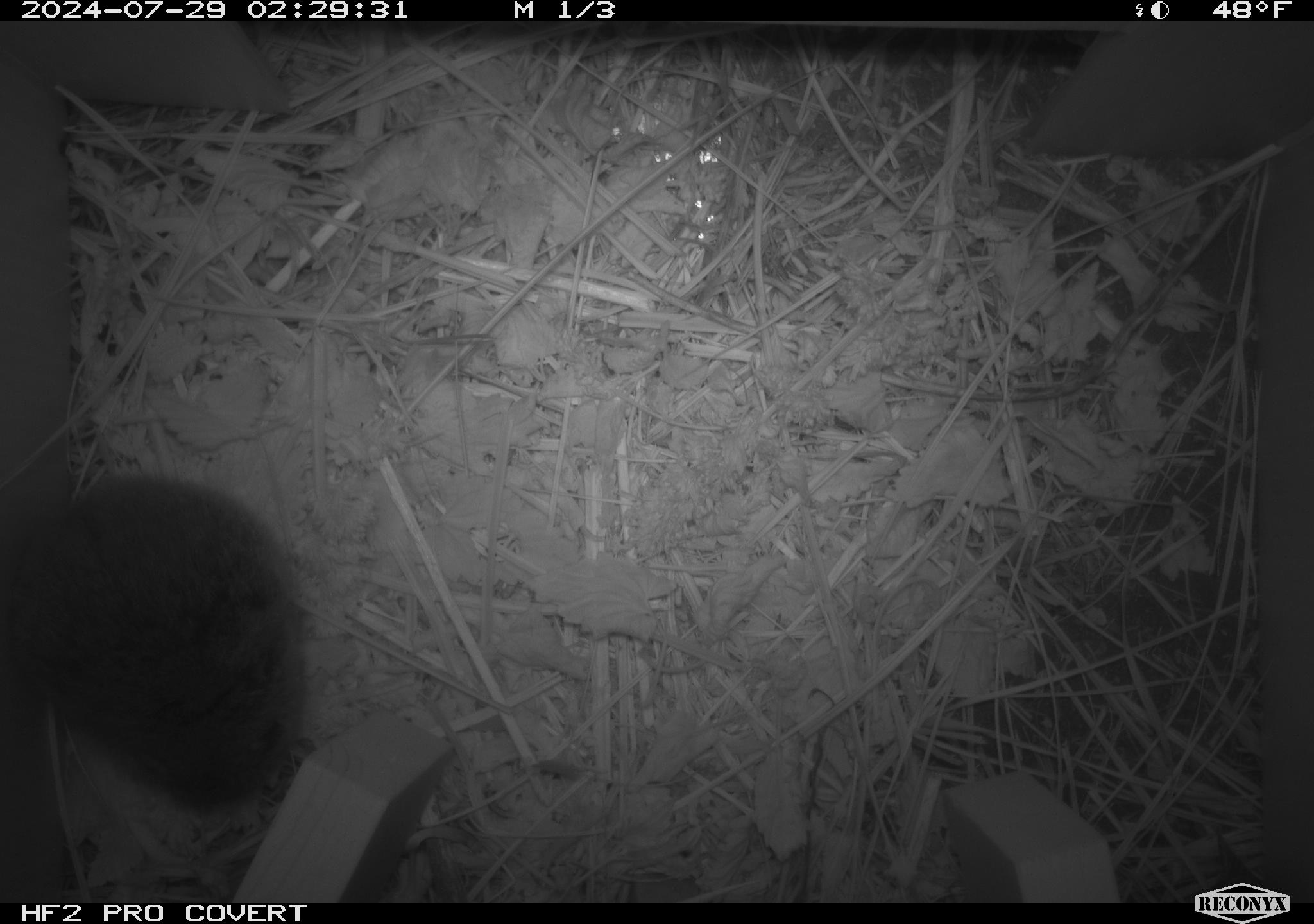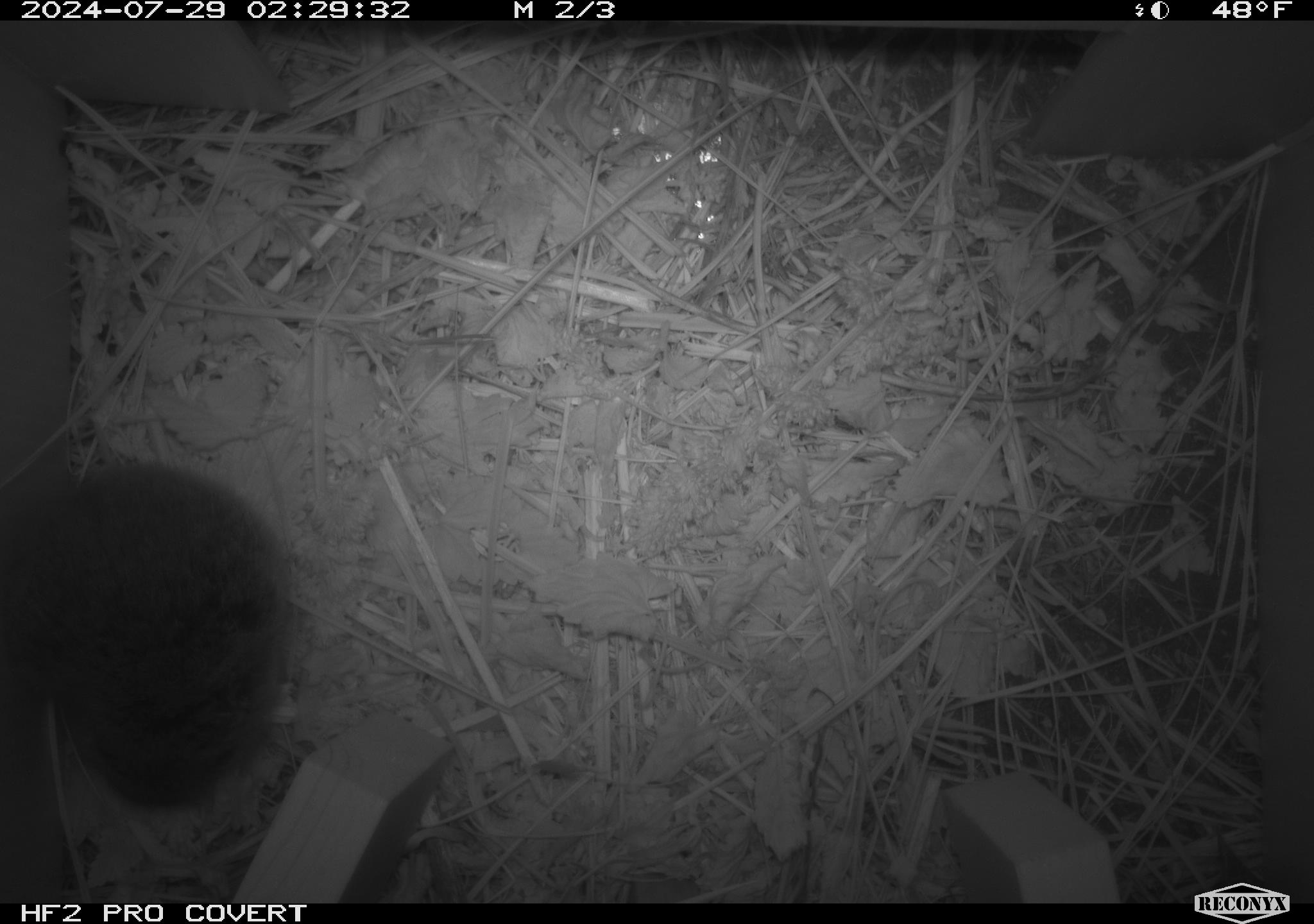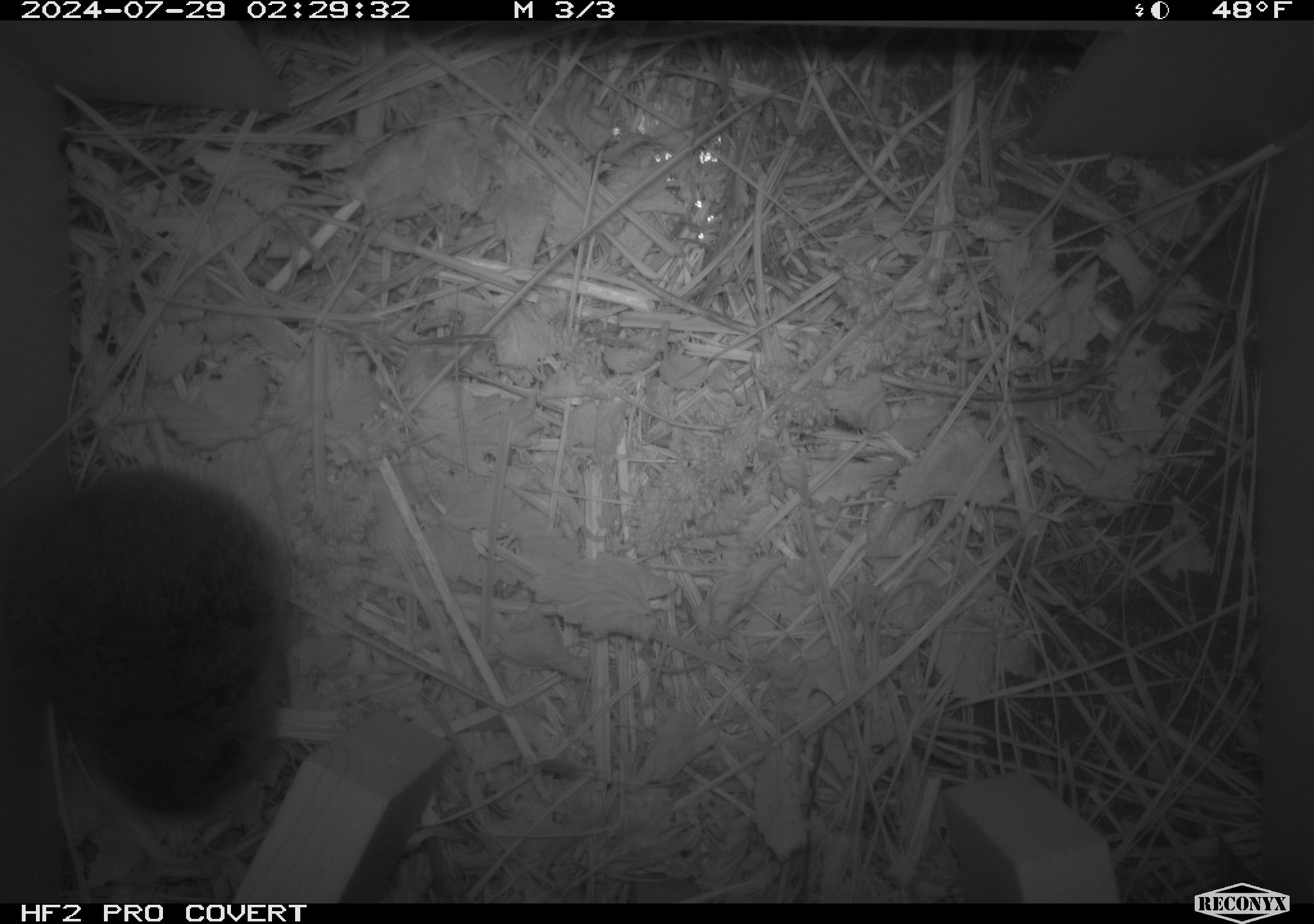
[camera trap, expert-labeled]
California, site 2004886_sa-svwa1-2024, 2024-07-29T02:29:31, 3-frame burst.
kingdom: Animalia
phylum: Chordata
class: Mammalia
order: Rodentia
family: Cricetidae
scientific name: Arvicolinae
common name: voles, lemmings, and muskrats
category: arvicolinae subfamily